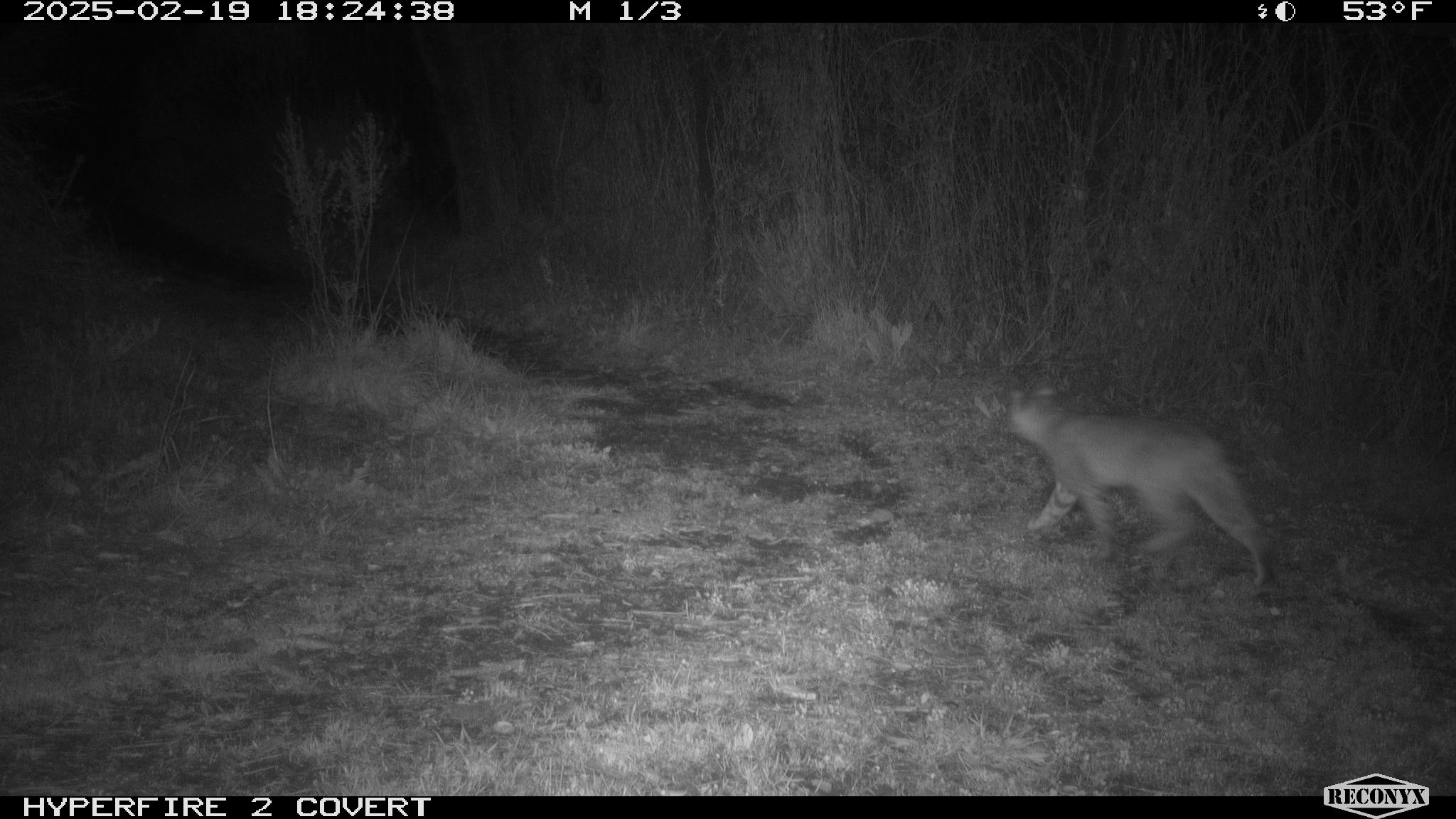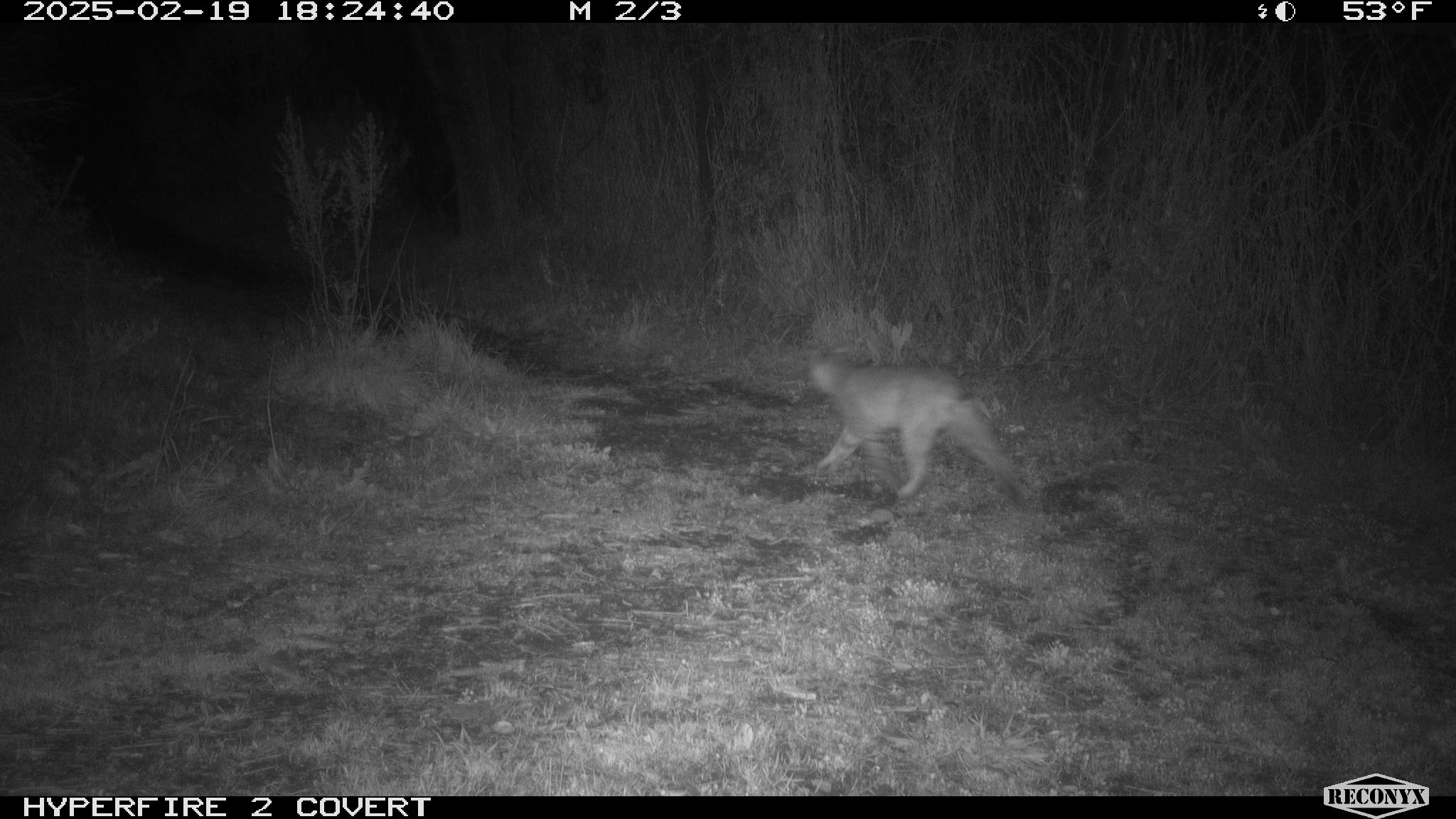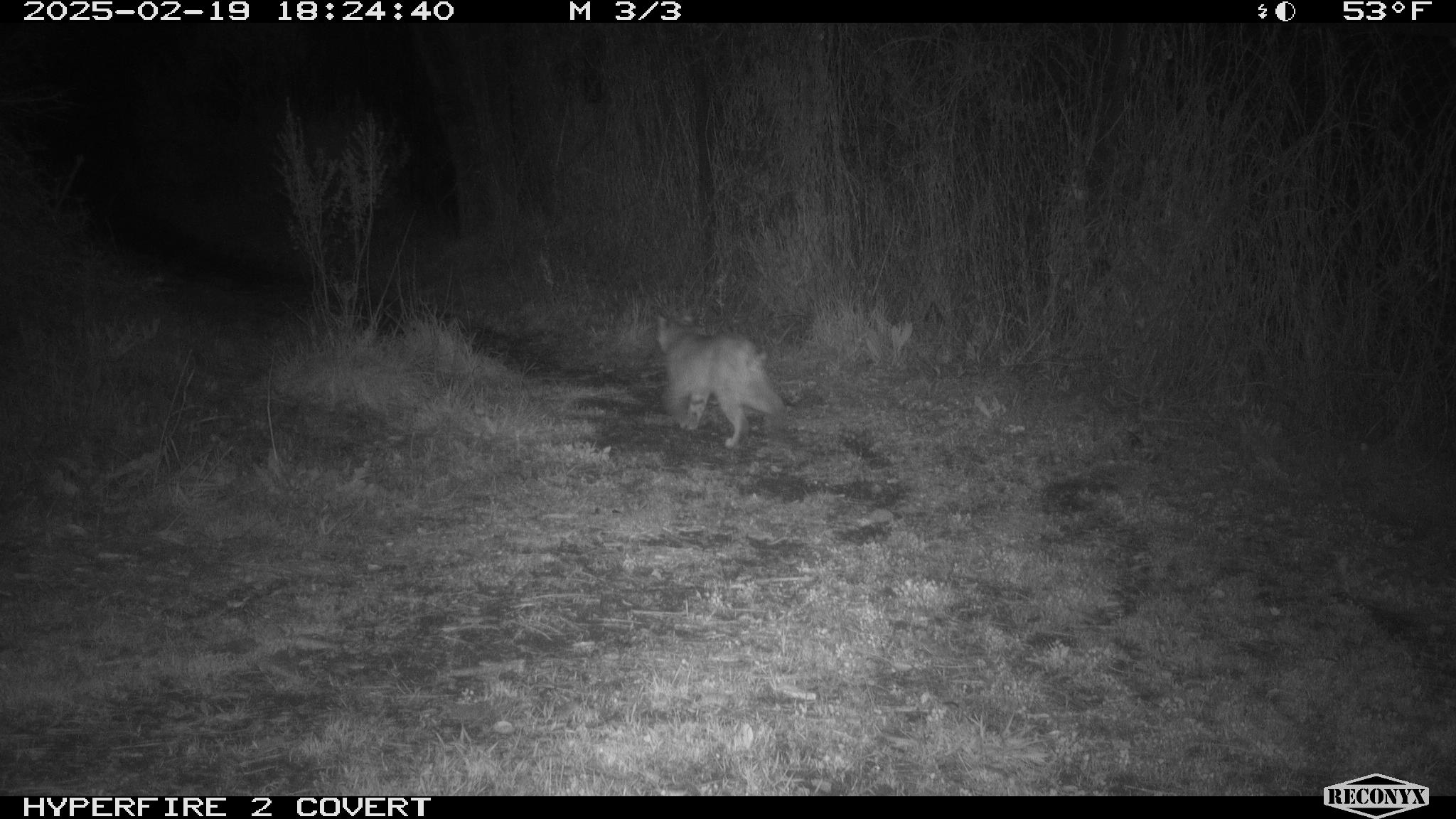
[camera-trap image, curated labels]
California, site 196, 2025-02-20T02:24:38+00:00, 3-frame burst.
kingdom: Animalia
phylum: Chordata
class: Mammalia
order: Carnivora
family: Felidae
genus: Lynx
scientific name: Lynx rufus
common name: bobcat